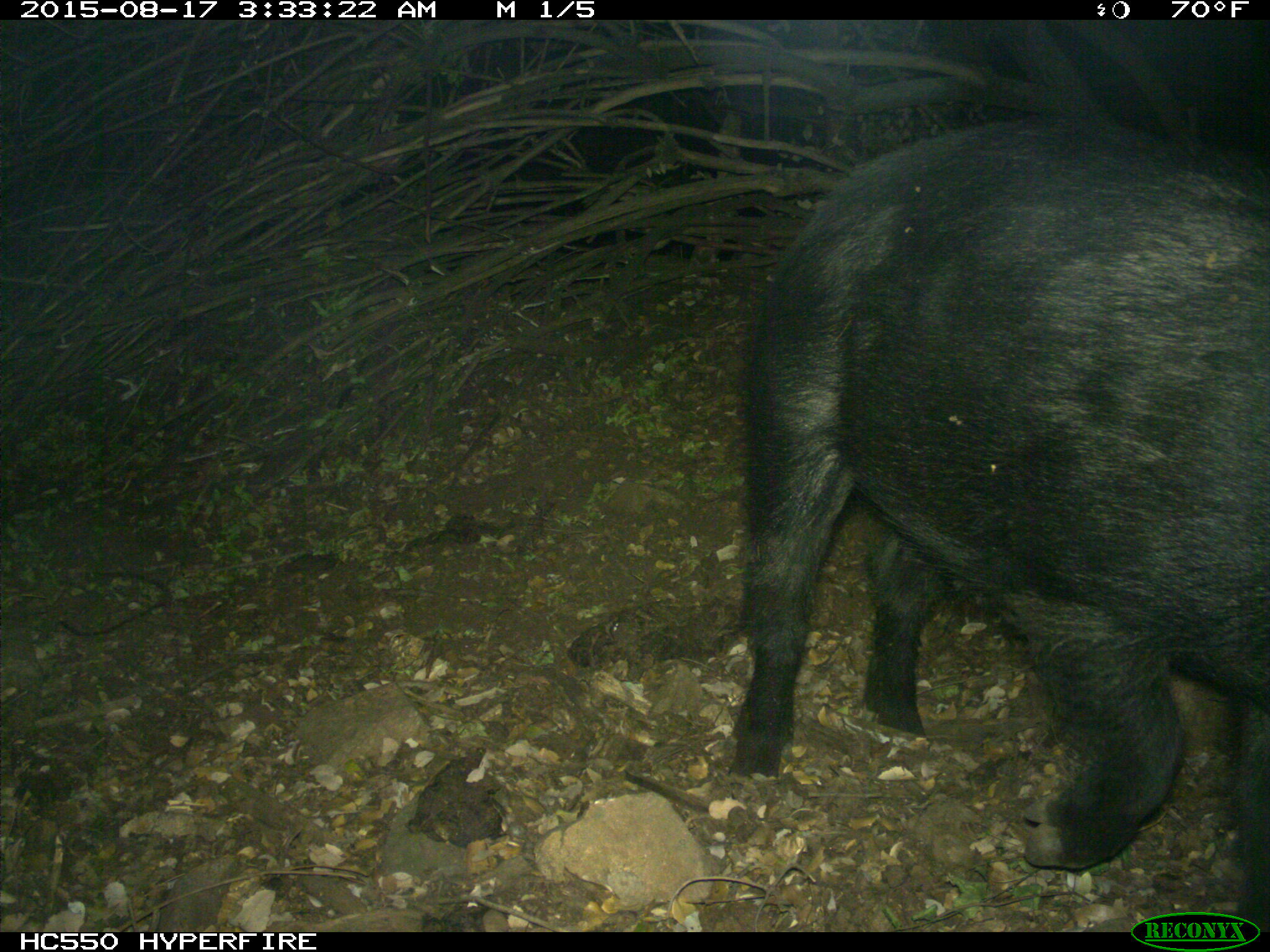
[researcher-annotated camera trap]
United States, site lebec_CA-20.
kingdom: Animalia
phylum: Chordata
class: Mammalia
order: Artiodactyla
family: Suidae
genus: Sus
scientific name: Sus scrofa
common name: wild boar